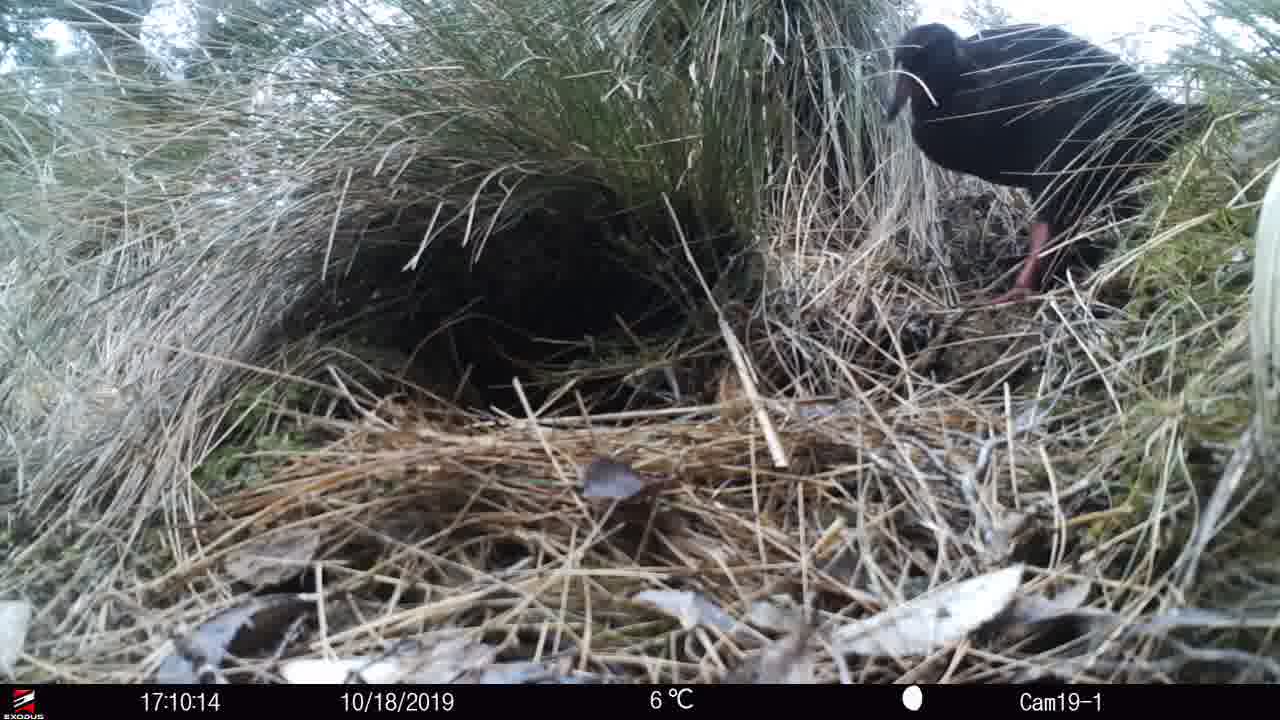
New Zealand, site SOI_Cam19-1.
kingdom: Animalia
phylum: Chordata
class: Aves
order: Gruiformes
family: Rallidae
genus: Gallirallus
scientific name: Gallirallus australis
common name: weka